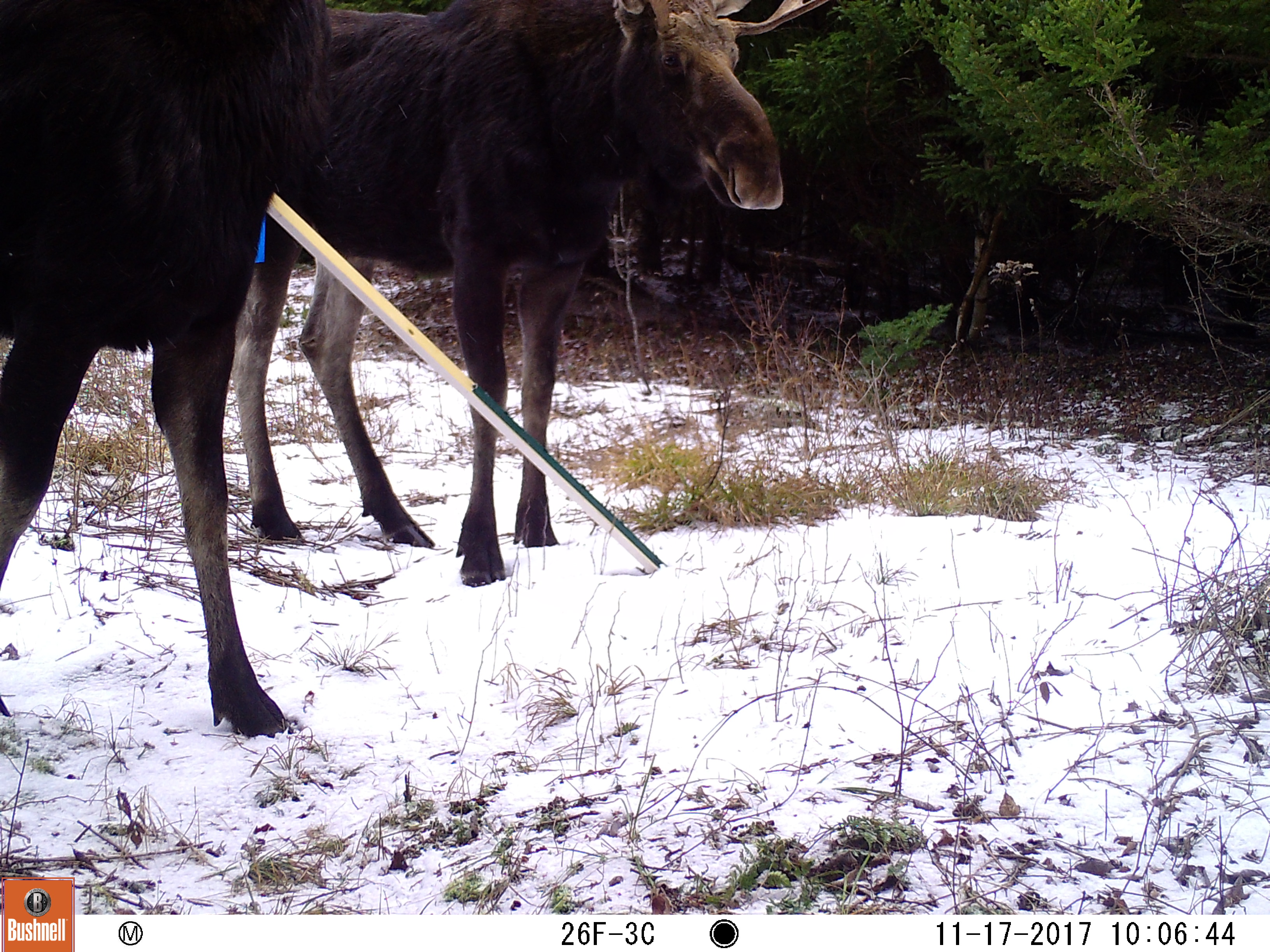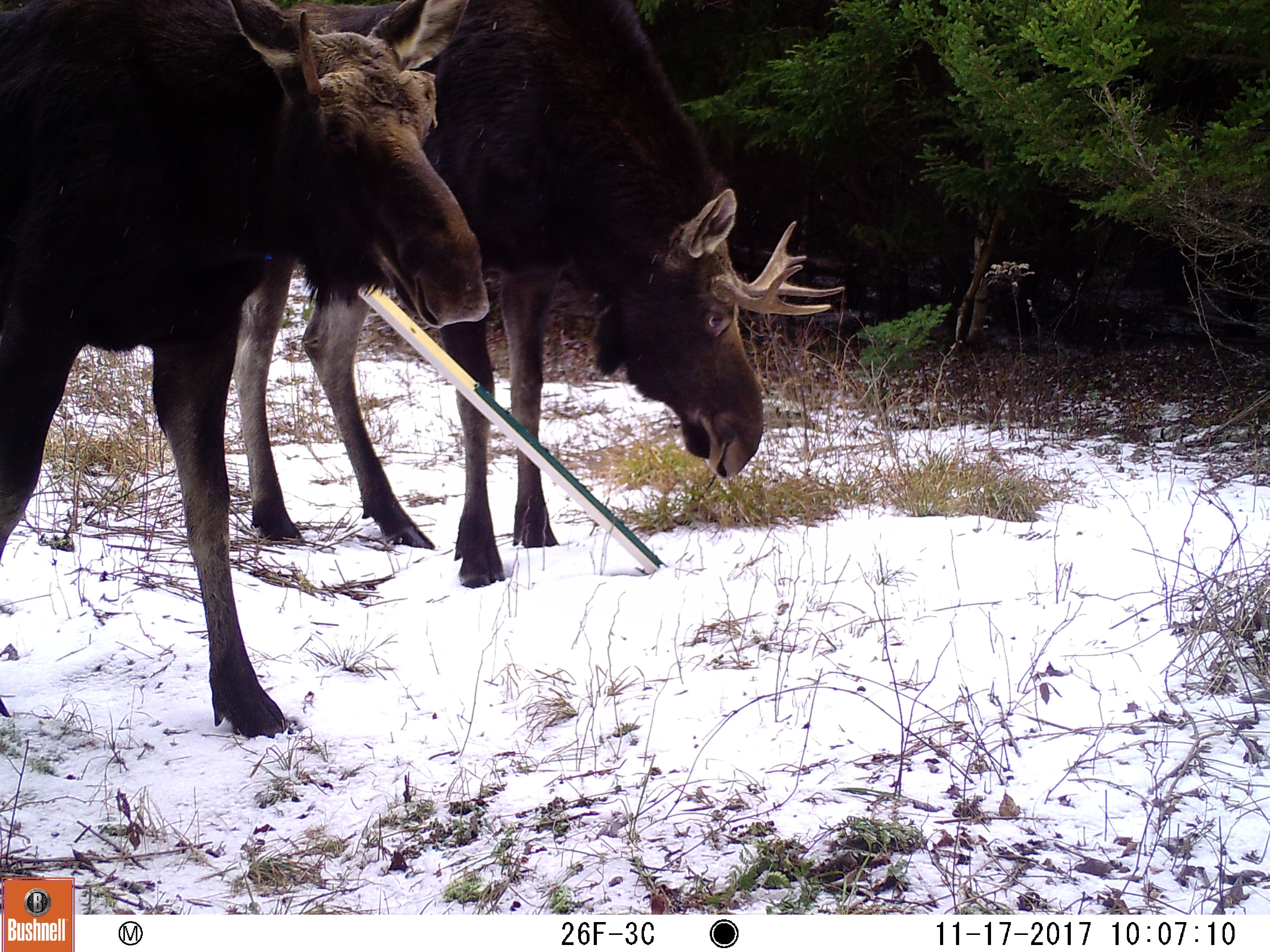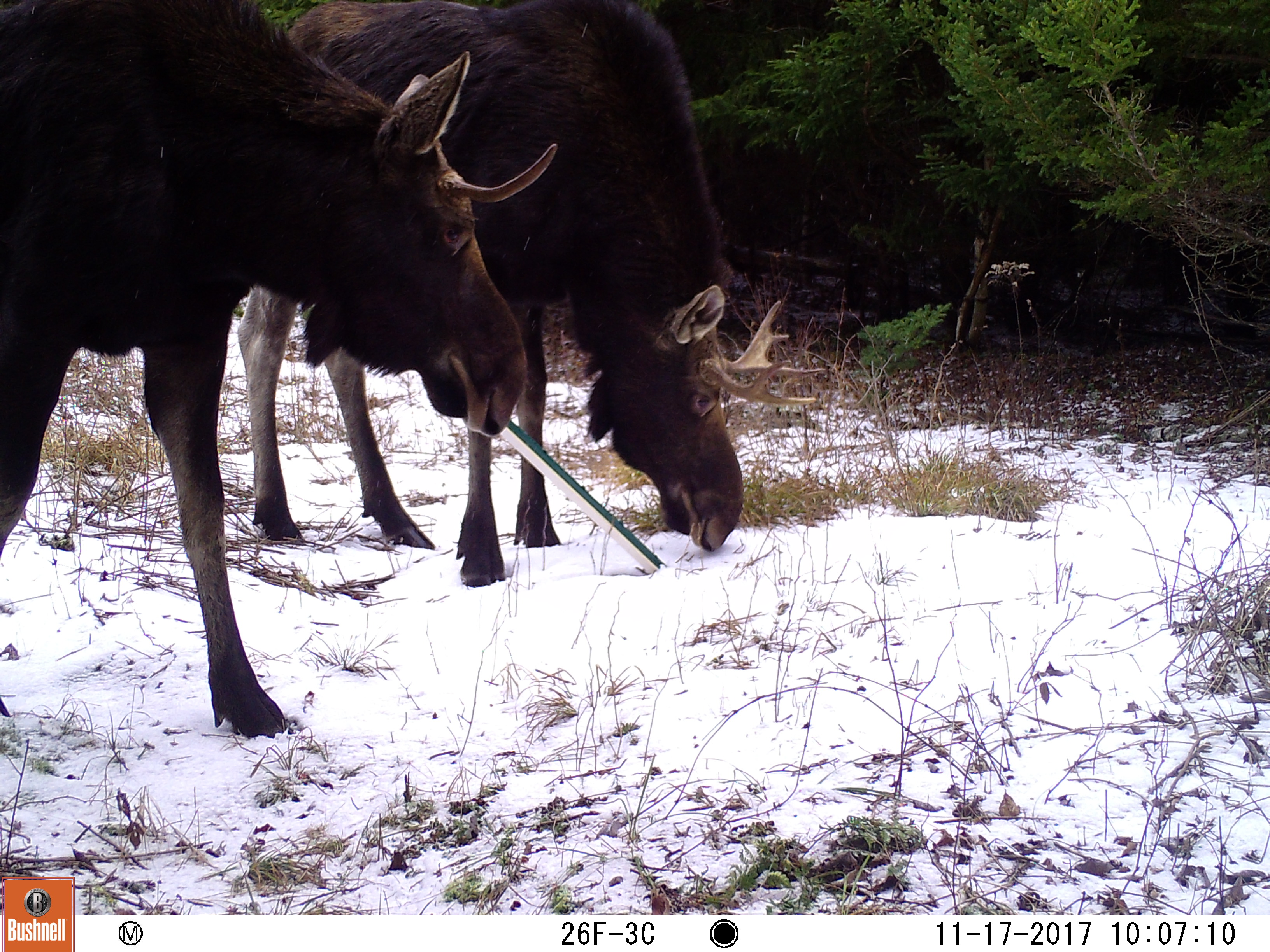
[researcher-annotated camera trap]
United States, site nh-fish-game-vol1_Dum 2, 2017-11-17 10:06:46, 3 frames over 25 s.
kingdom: Animalia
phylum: Chordata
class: Mammalia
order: Artiodactyla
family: Cervidae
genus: Alces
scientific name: Alces alces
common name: moose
Moose (Alces alces).